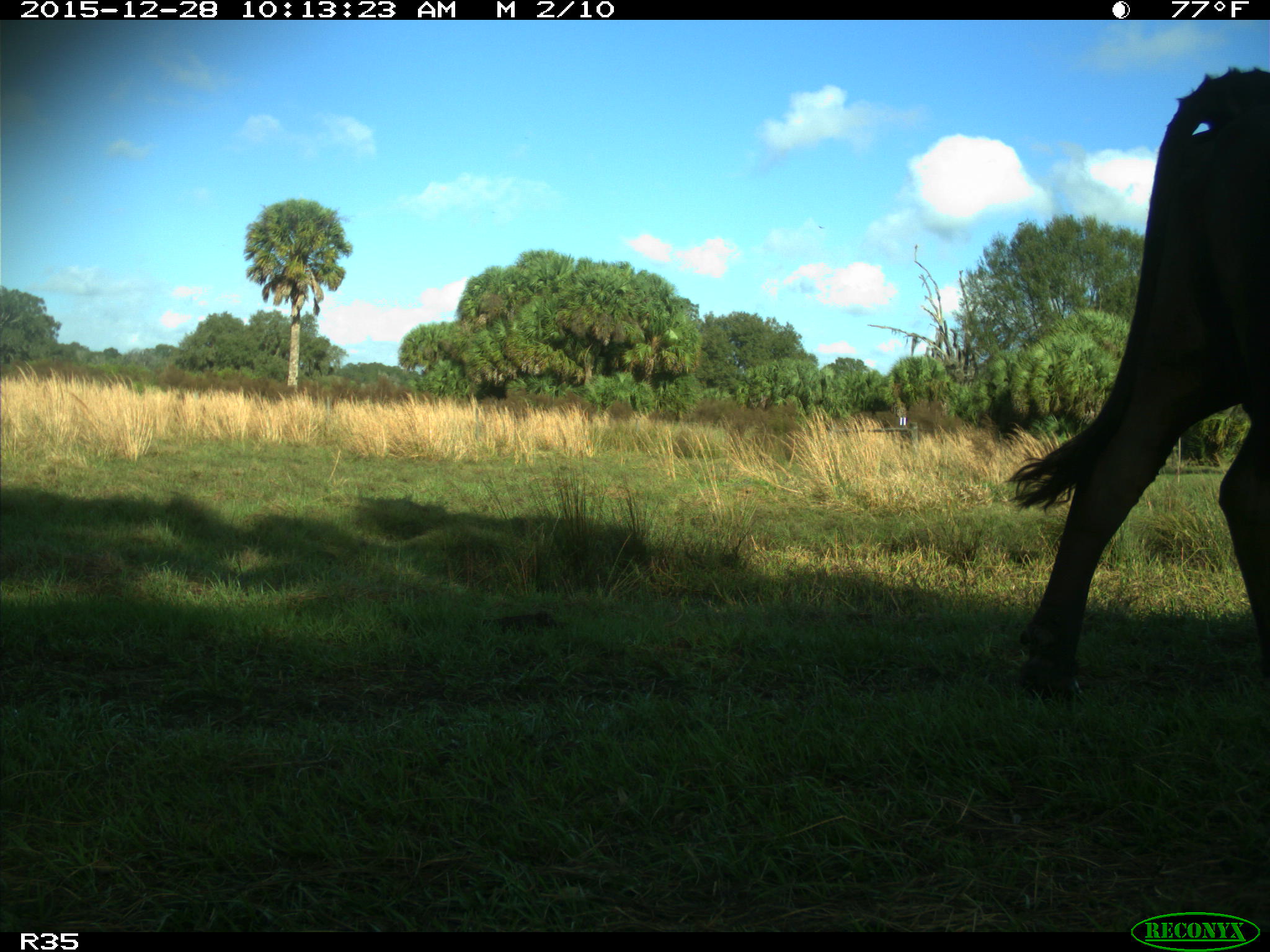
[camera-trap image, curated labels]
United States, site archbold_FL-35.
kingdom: Animalia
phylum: Chordata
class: Mammalia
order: Artiodactyla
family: Bovidae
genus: Bos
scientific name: Bos taurus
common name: domestic cow